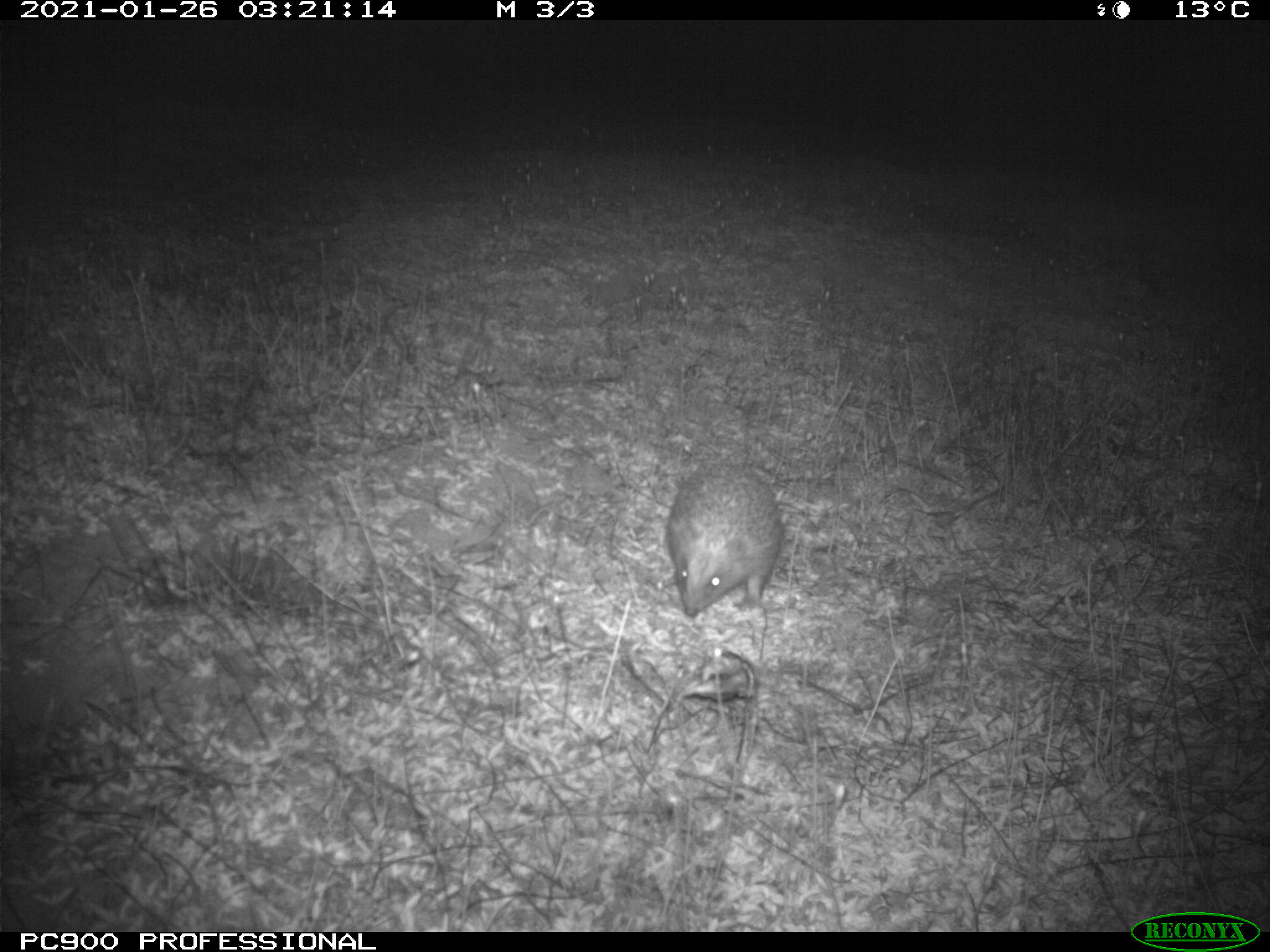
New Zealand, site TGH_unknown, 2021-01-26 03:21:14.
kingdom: Animalia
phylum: Chordata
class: Mammalia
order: Eulipotyphla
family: Erinaceidae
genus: Erinaceus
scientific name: Erinaceus europaeus europaeus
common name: european hedgehog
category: hedgehog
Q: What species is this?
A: Hedgehog (european hedgehog) (Erinaceus europaeus europaeus).